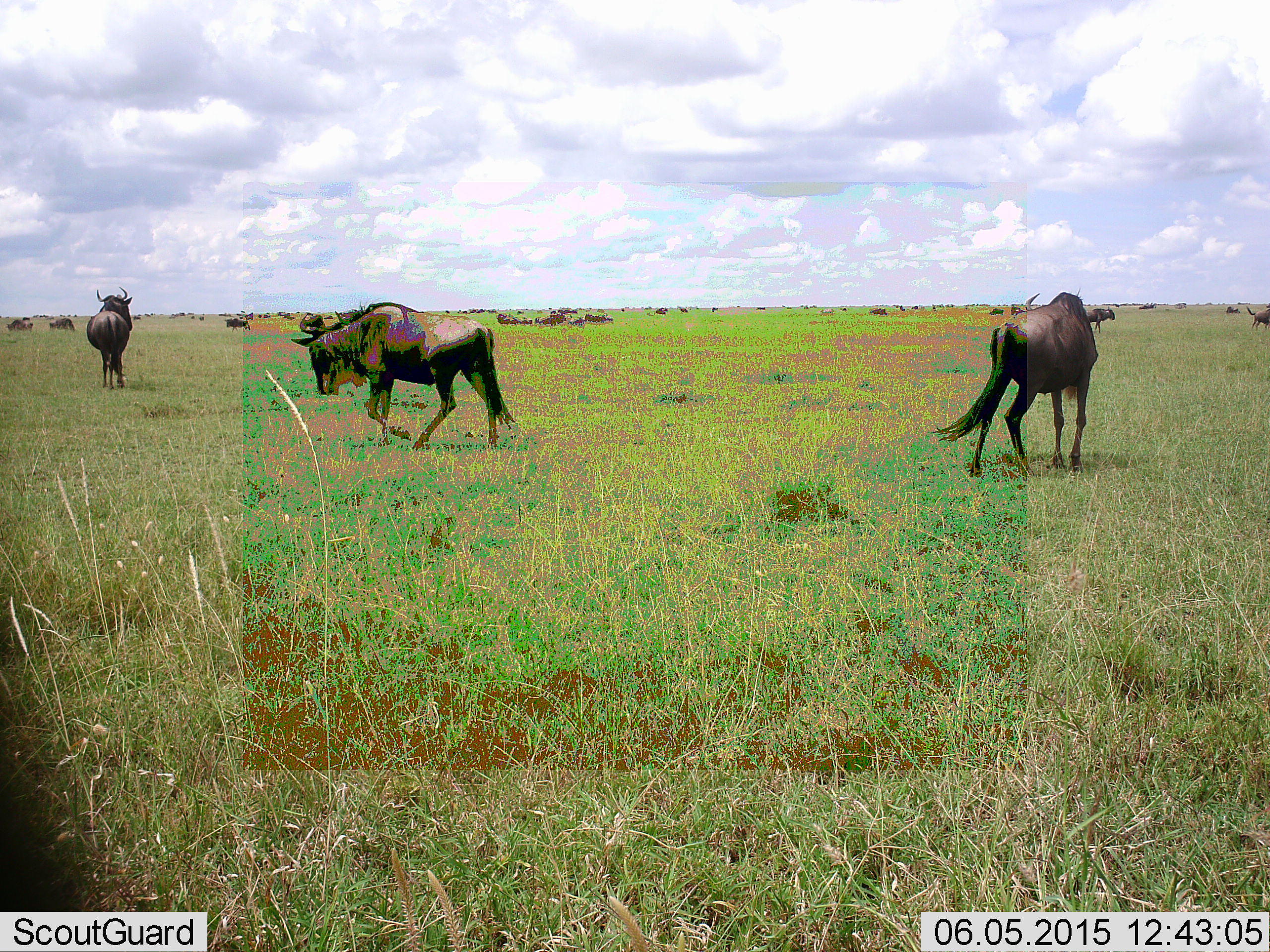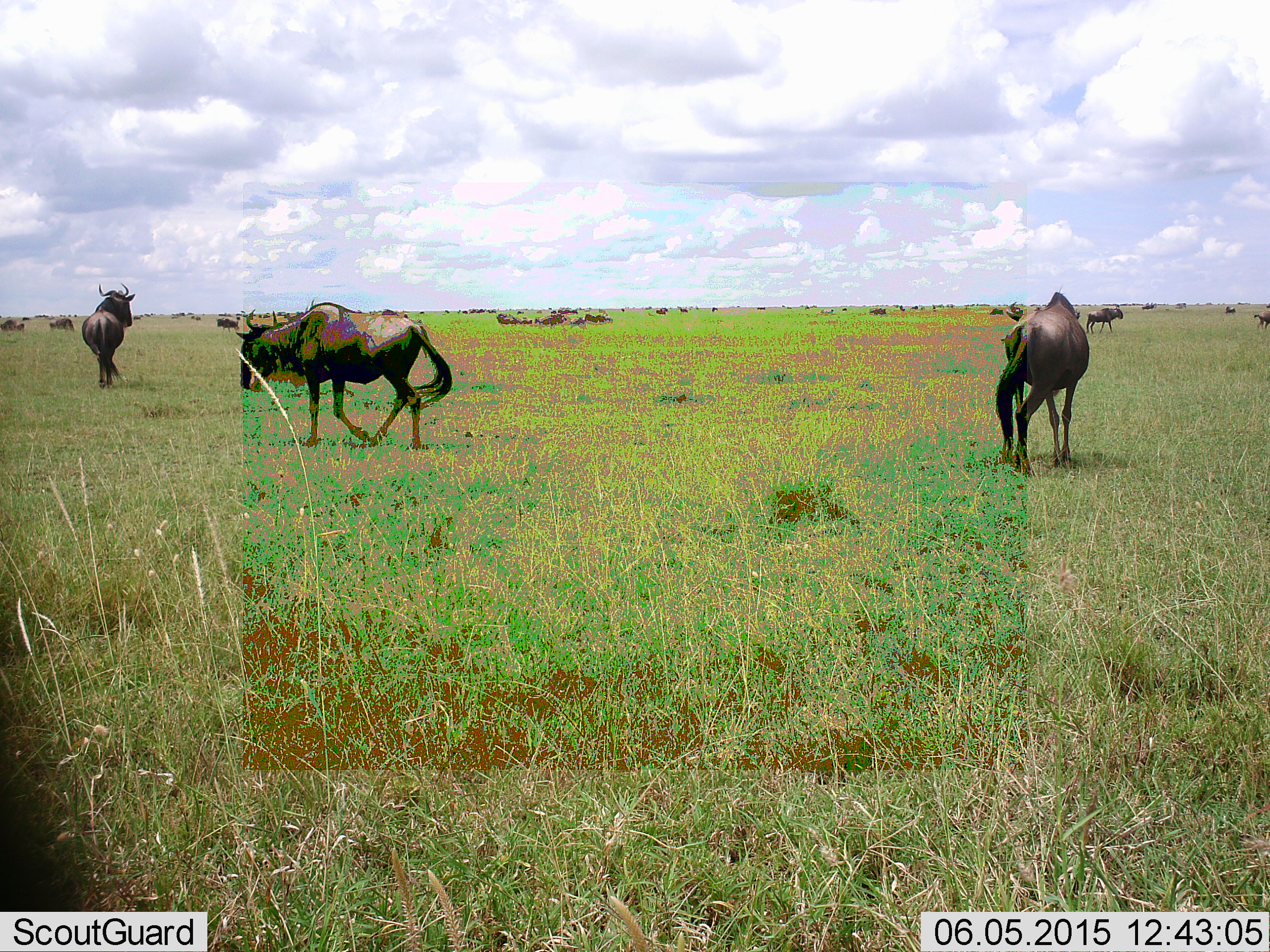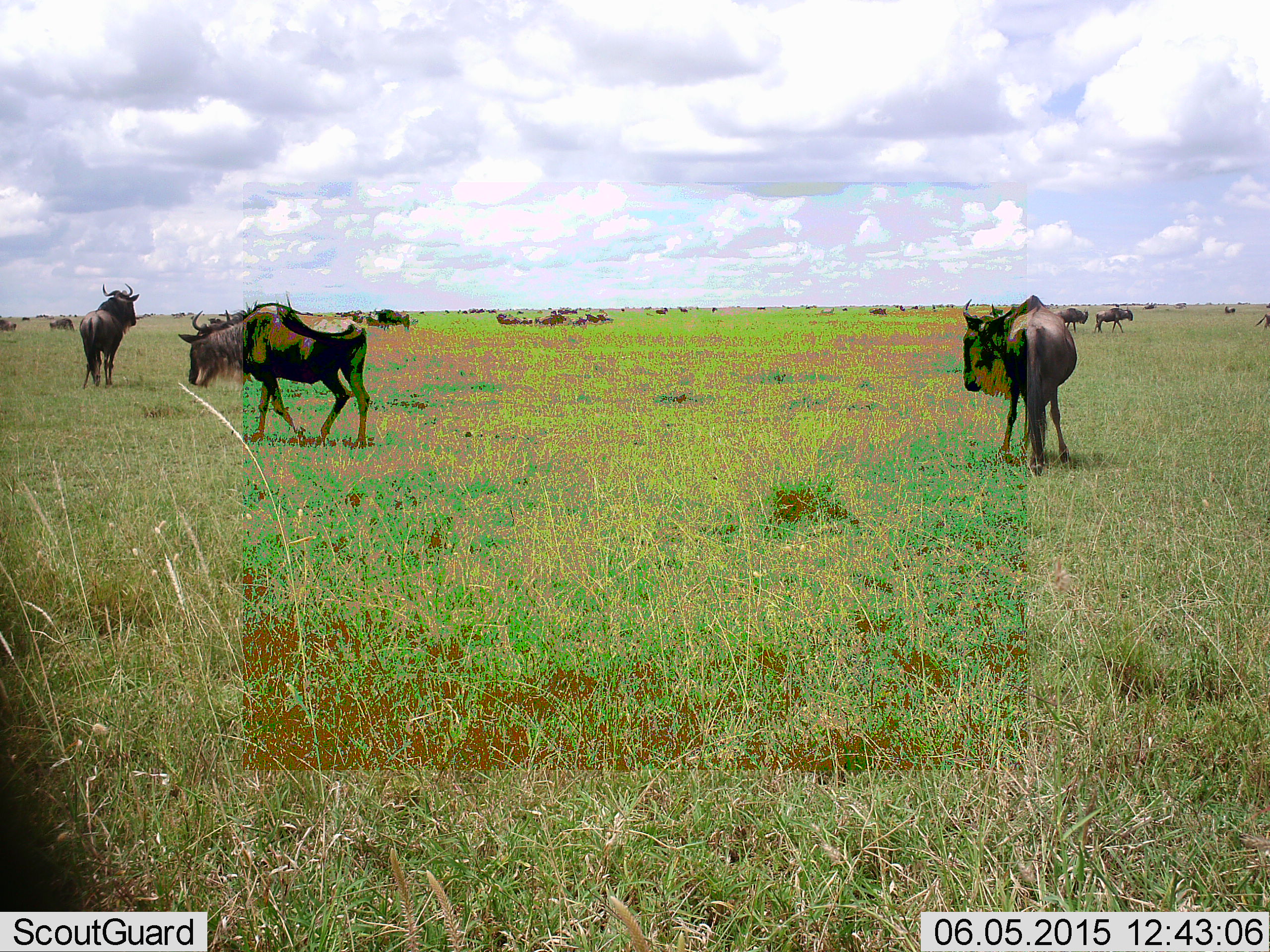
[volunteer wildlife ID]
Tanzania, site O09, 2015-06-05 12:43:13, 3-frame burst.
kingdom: Animalia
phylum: Chordata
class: Mammalia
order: Artiodactyla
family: Bovidae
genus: Connochaetes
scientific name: Connochaetes taurinus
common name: blue wildebeest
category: wildebeest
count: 11-50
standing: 80%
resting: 40%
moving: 90%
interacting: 0%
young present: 0%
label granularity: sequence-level